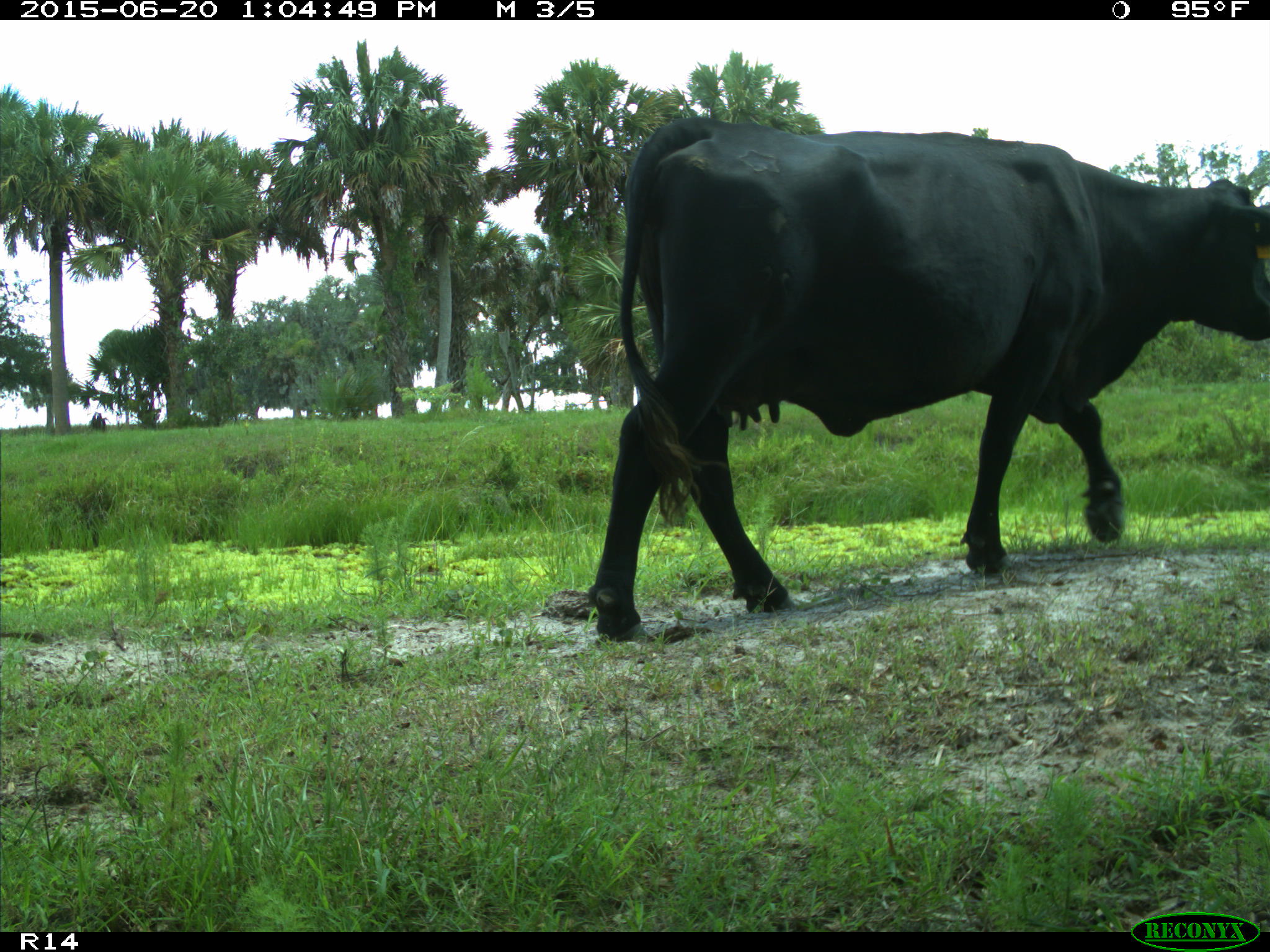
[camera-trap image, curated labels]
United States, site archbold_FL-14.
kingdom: Animalia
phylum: Chordata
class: Mammalia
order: Artiodactyla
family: Bovidae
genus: Bos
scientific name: Bos taurus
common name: domestic cow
Bos taurus (domestic cow).